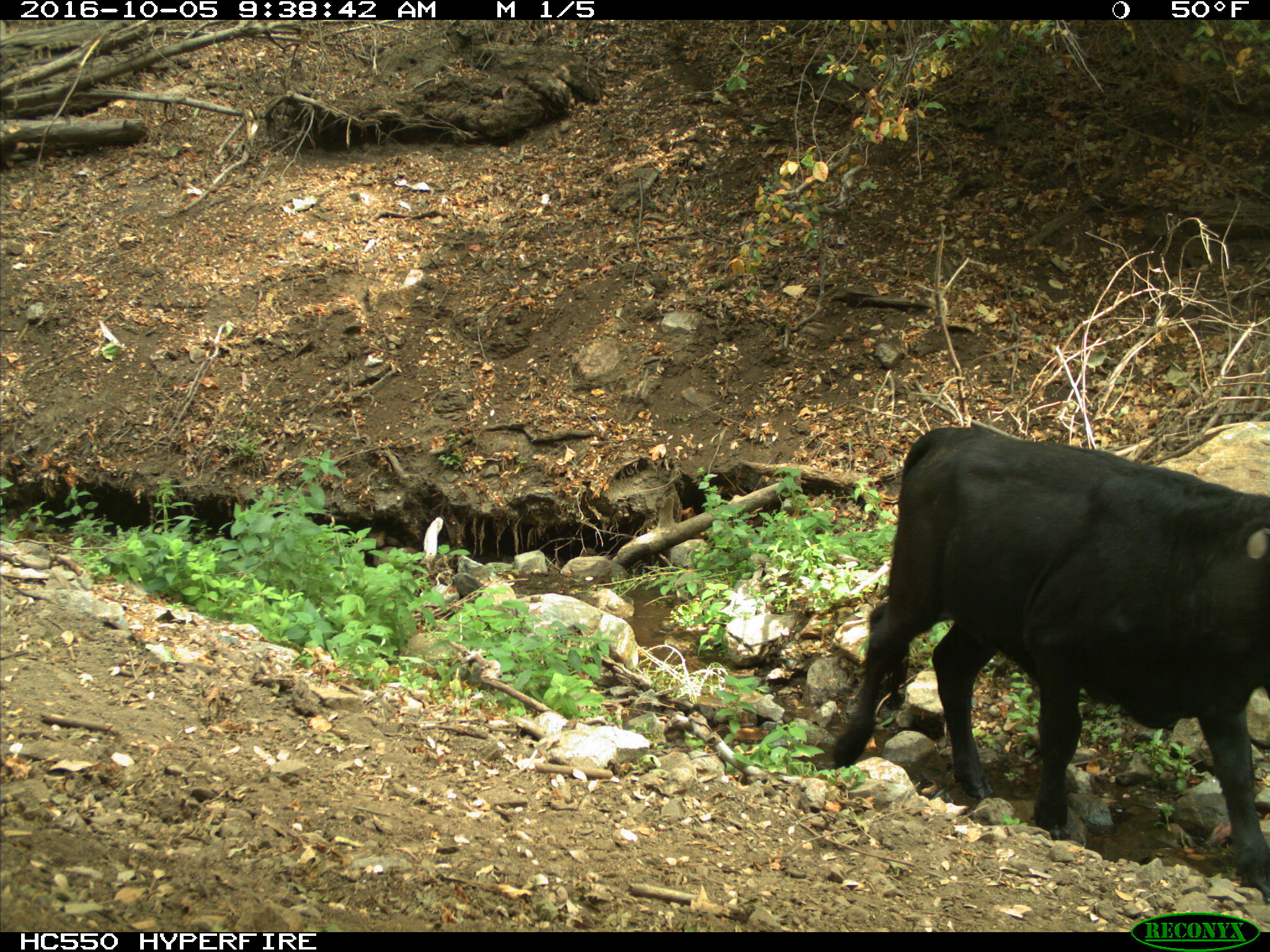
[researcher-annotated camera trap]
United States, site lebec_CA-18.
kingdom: Animalia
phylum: Chordata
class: Mammalia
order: Artiodactyla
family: Bovidae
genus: Bos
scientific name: Bos taurus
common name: domestic cow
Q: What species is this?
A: Bos taurus (domestic cow).